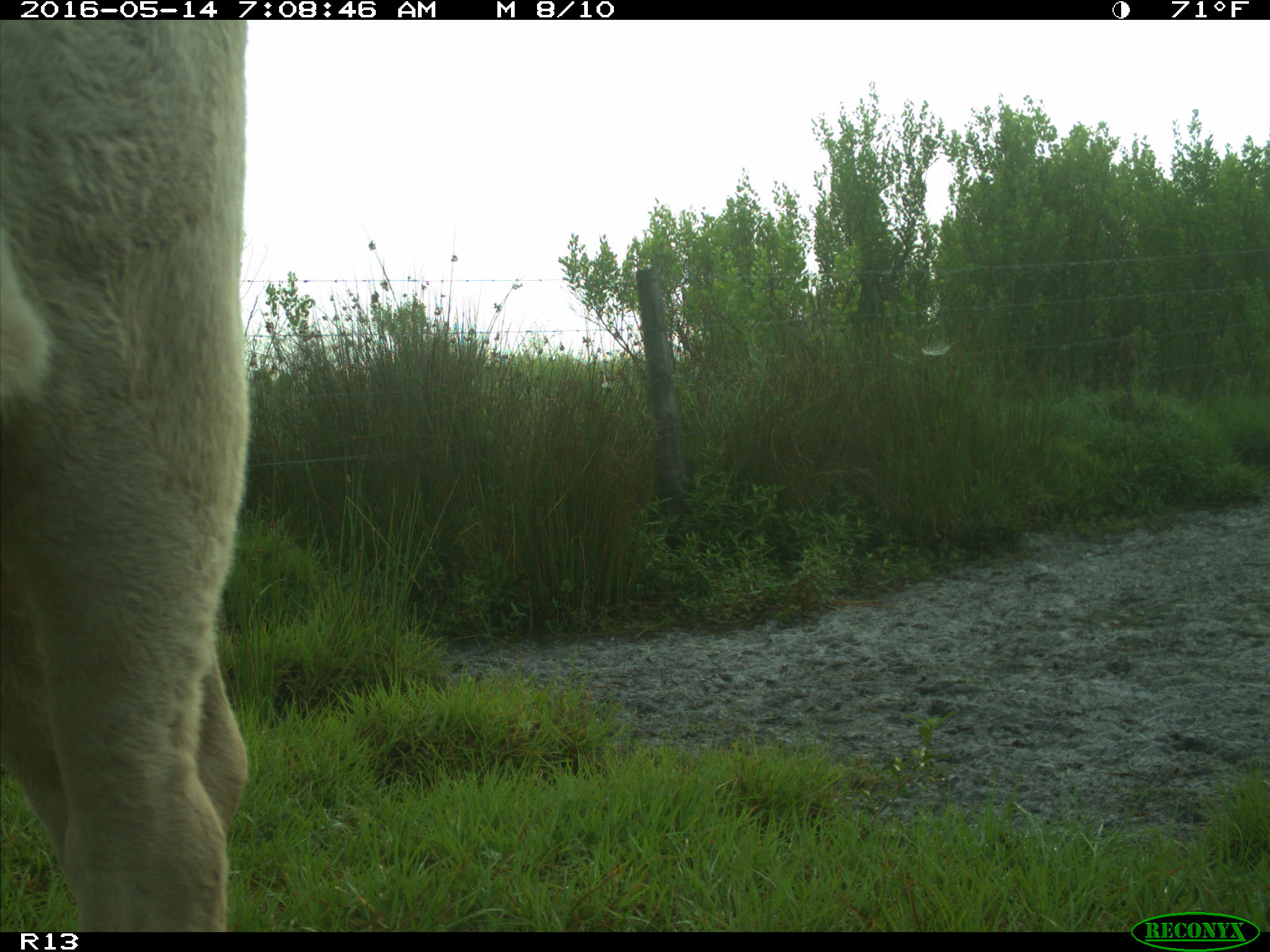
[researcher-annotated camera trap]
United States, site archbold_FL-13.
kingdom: Animalia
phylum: Chordata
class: Mammalia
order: Artiodactyla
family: Bovidae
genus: Bos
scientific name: Bos taurus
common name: domestic cow